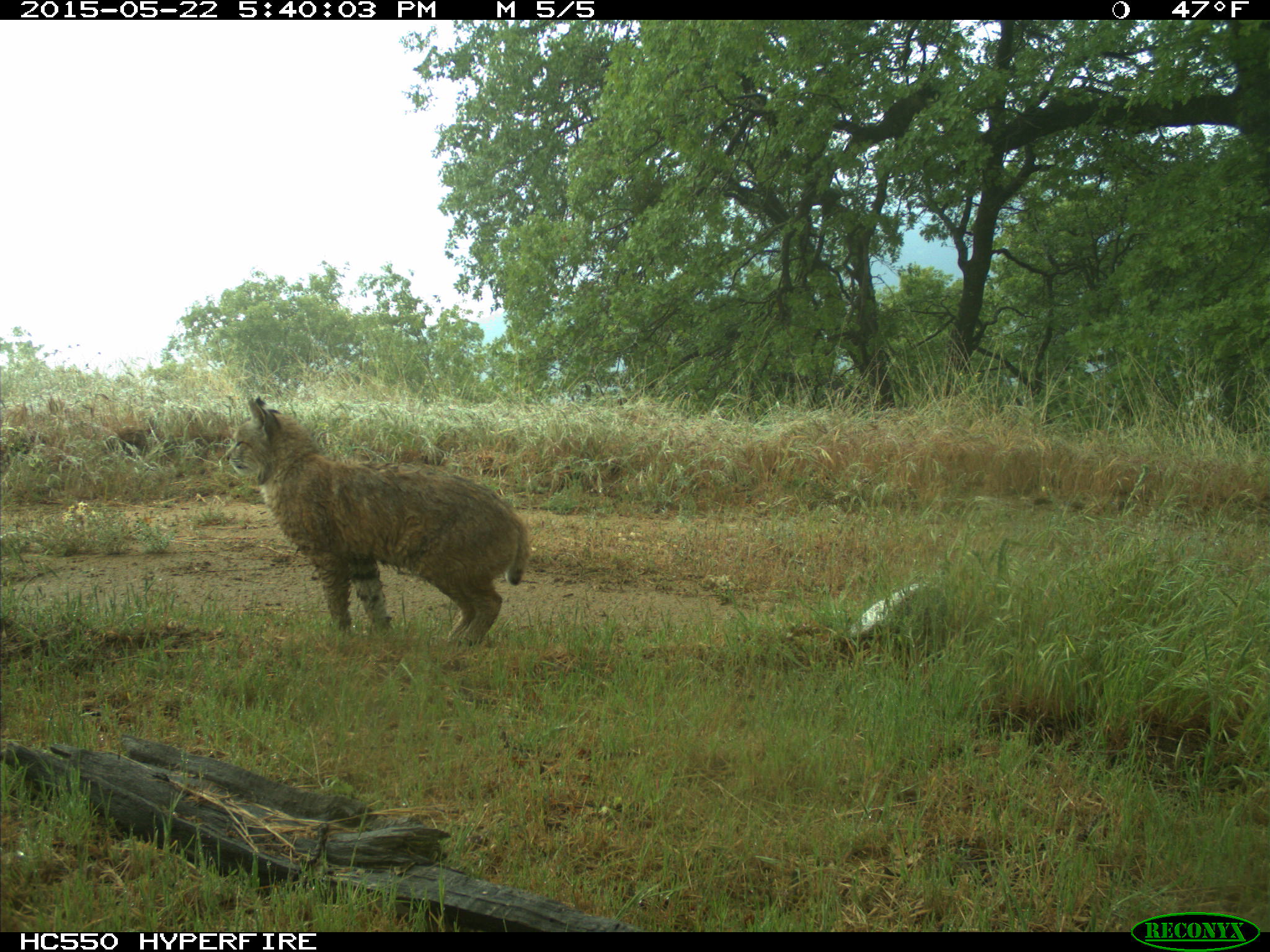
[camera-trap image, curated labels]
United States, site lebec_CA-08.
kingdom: Animalia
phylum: Chordata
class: Mammalia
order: Carnivora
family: Felidae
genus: Lynx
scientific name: Lynx rufus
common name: bobcat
Lynx rufus (bobcat).